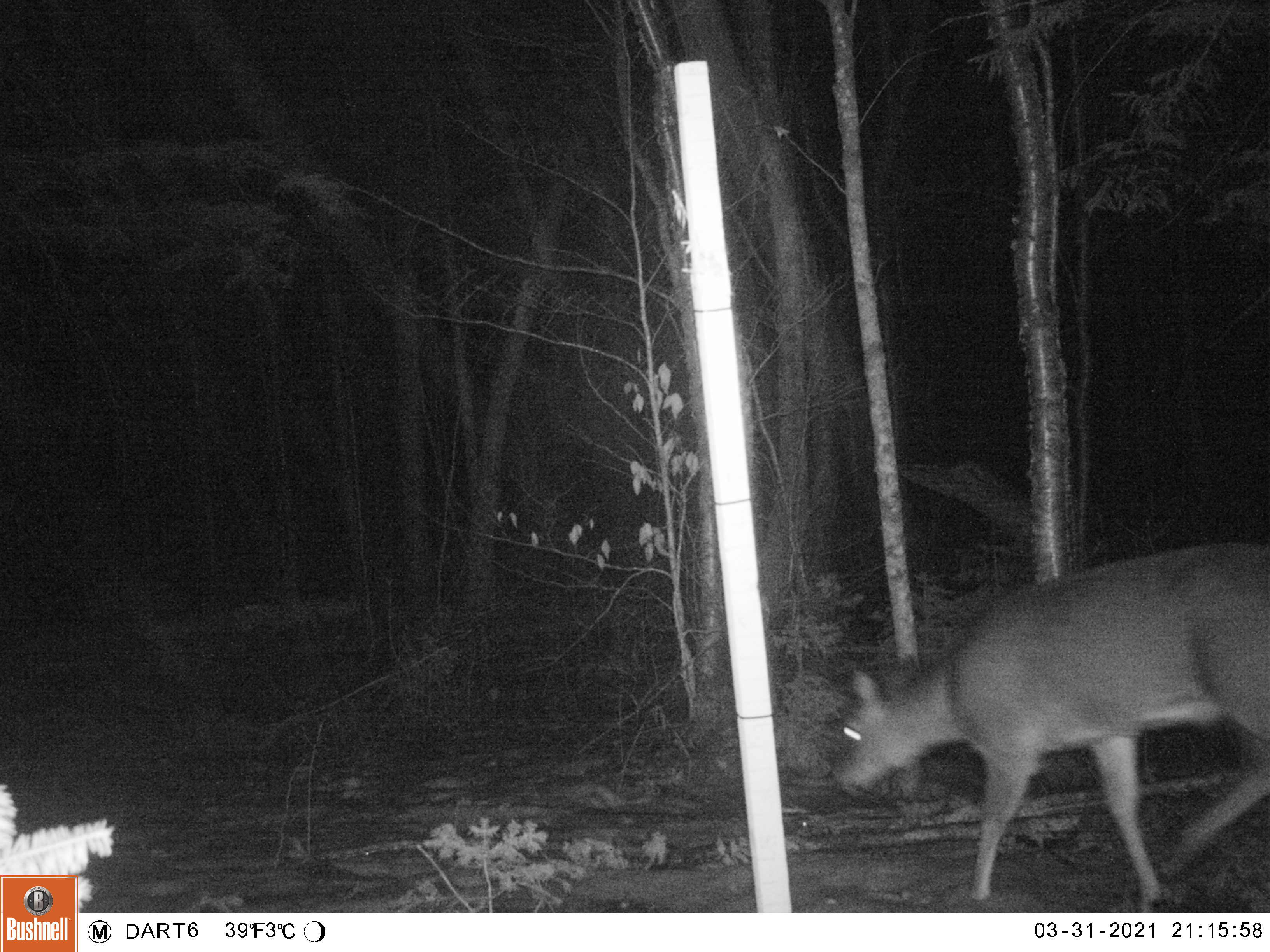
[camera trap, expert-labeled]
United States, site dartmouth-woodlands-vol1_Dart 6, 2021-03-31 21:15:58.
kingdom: Animalia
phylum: Chordata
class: Mammalia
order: Artiodactyla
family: Cervidae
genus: Odocoileus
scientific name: Odocoileus virginianus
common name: white-tailed deer